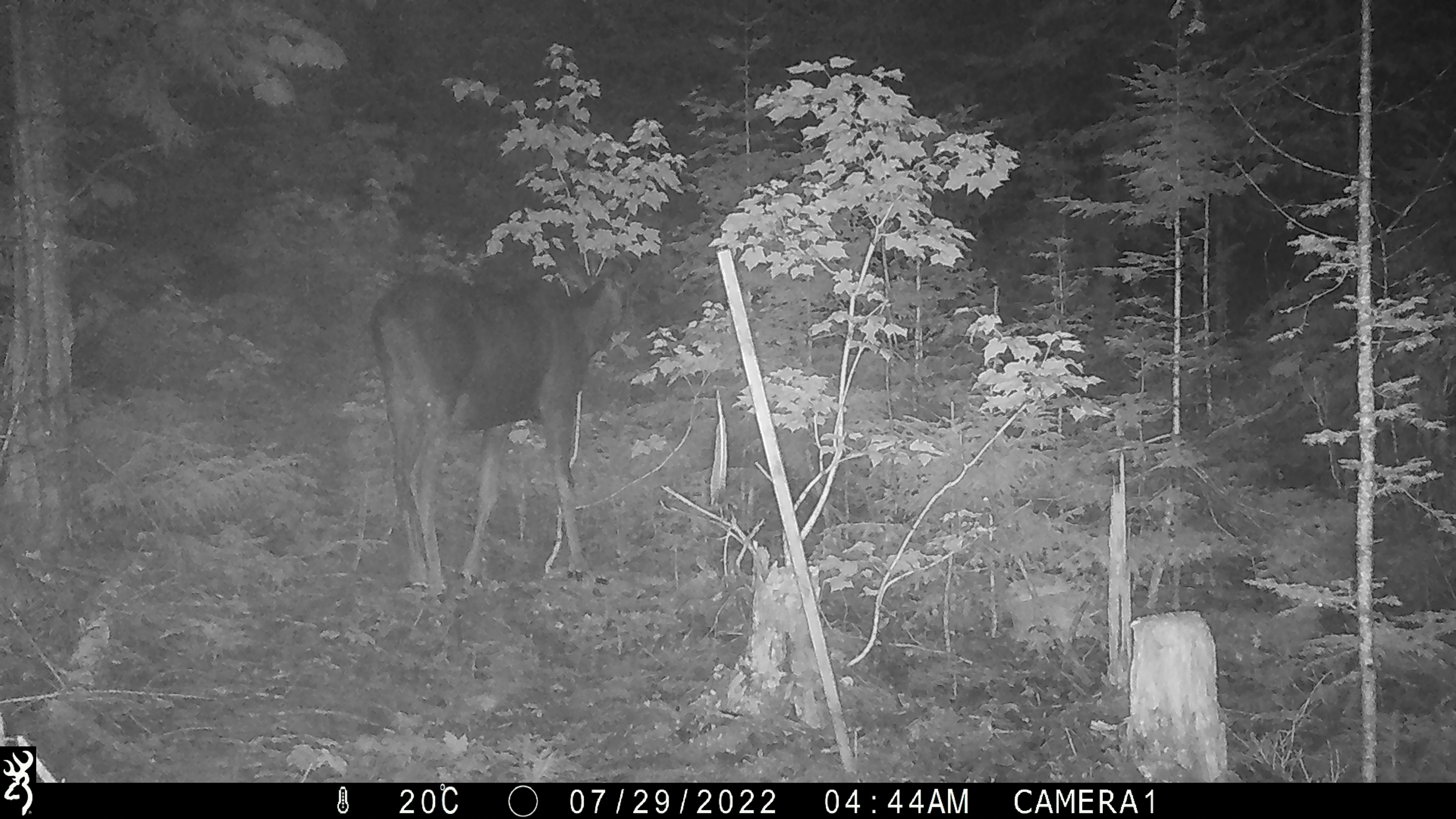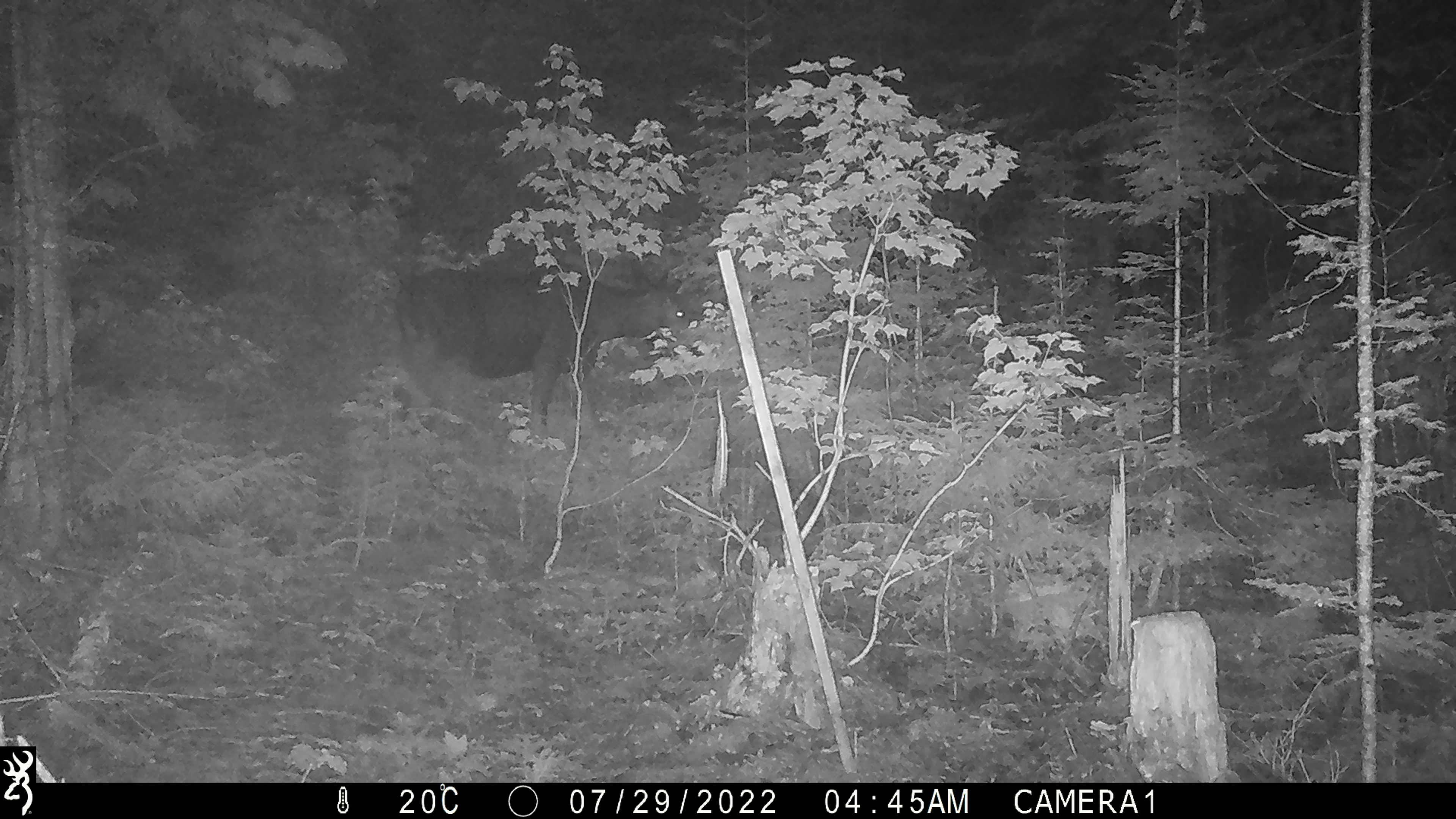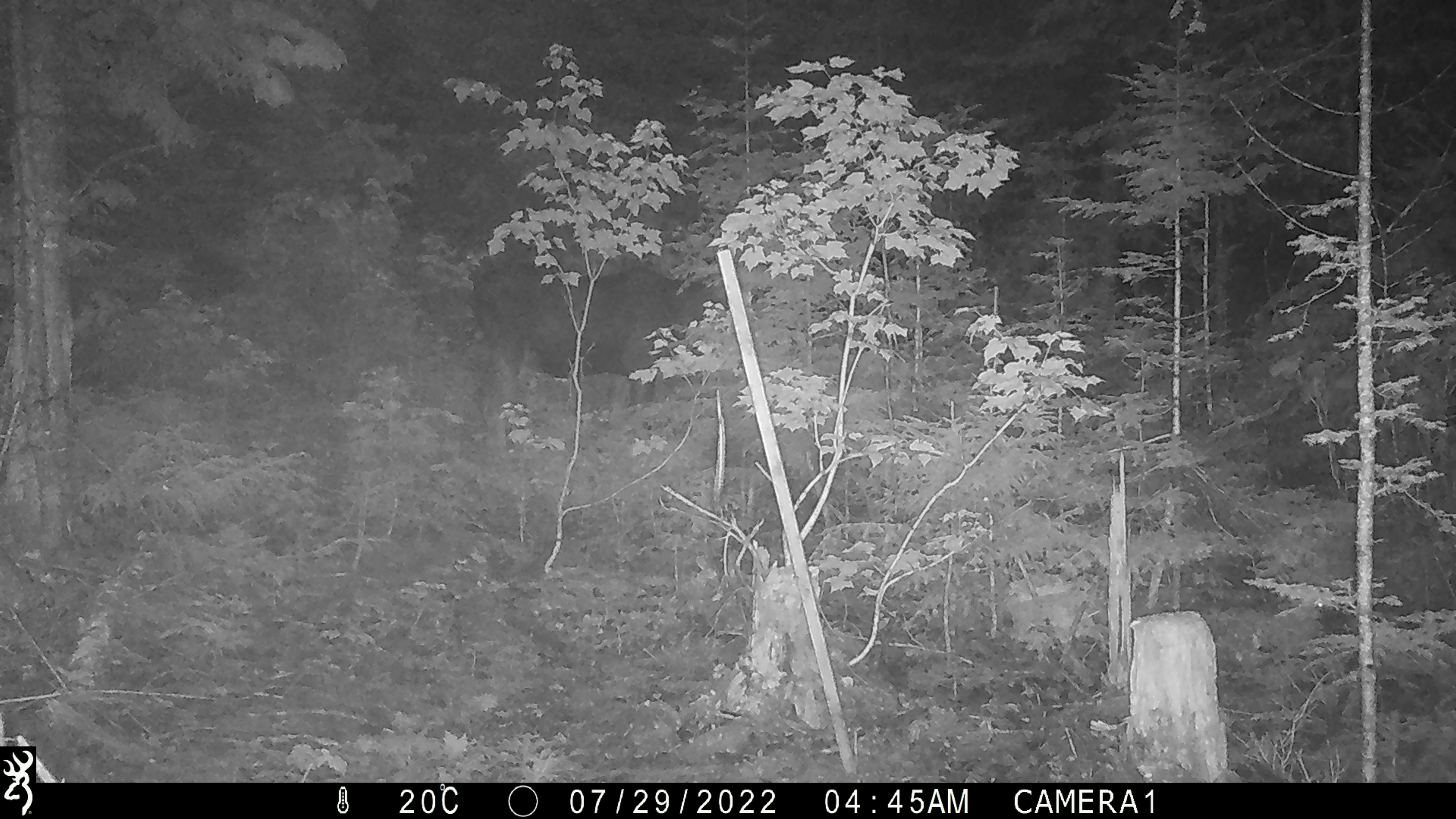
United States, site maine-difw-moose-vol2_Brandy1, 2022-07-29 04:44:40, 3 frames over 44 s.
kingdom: Animalia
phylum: Chordata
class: Mammalia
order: Artiodactyla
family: Cervidae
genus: Alces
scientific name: Alces alces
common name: moose